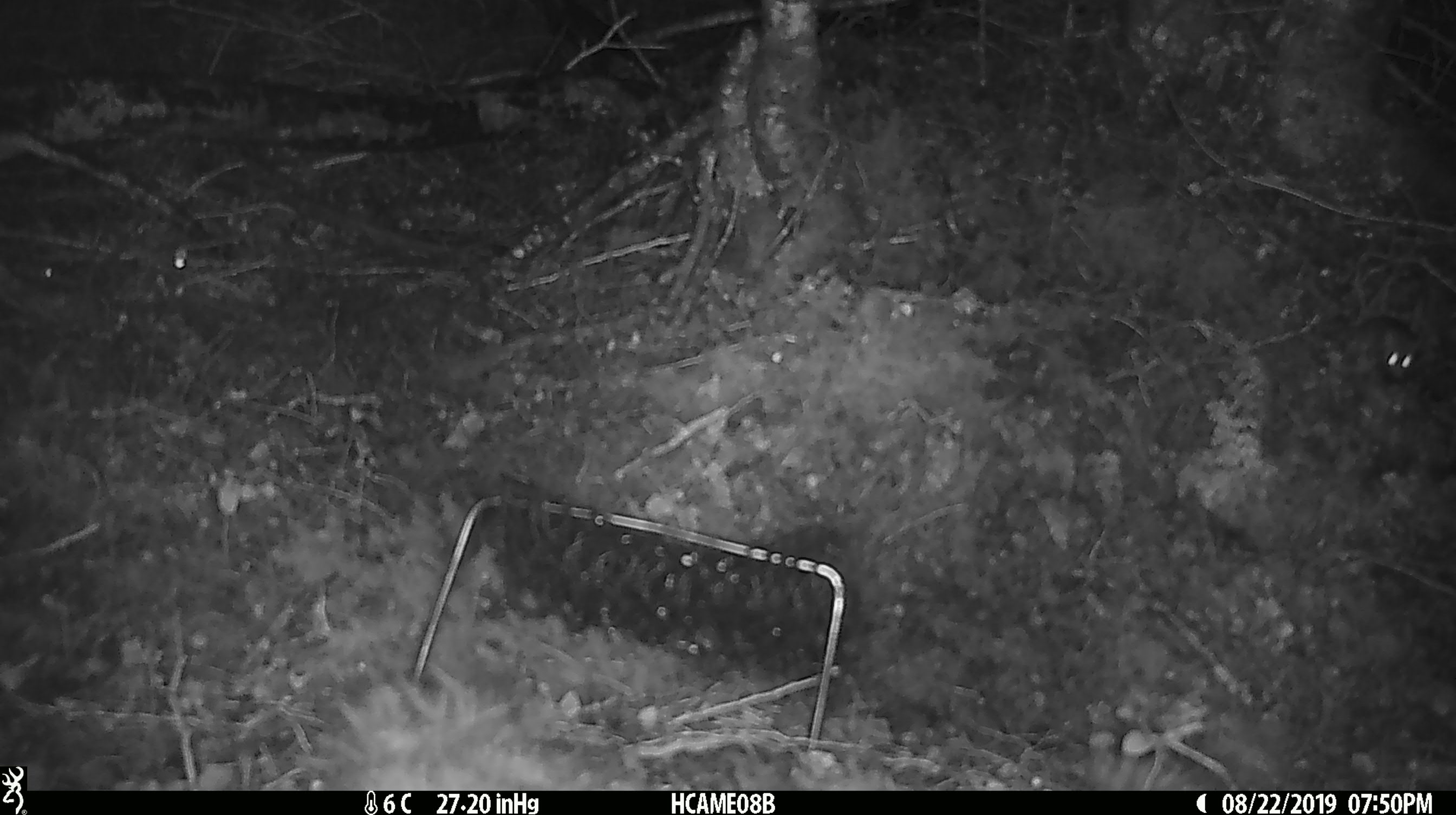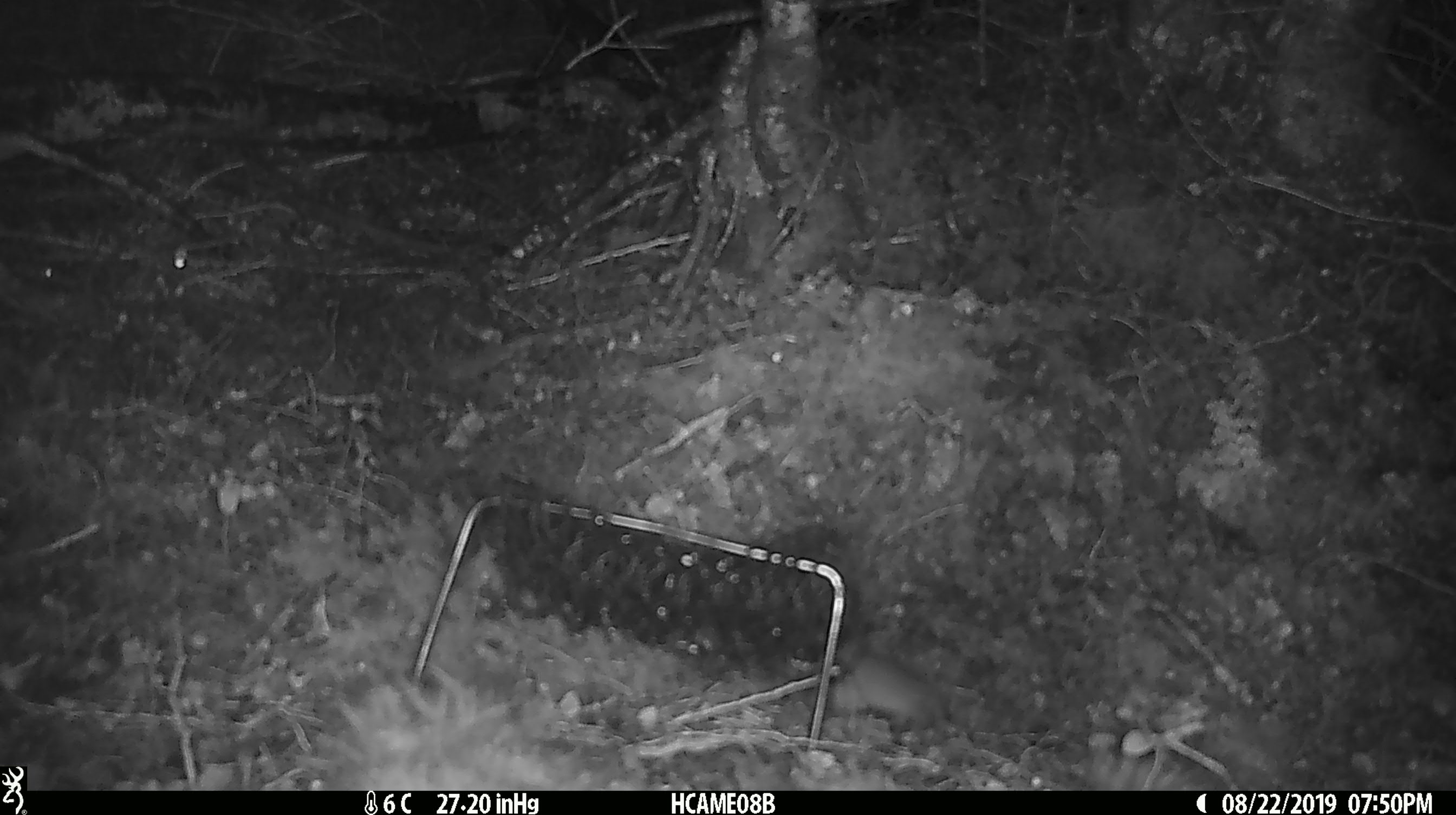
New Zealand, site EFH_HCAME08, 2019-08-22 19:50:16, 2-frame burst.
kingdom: Animalia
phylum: Chordata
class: Mammalia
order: Rodentia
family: Muridae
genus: Mus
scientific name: Mus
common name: mouse